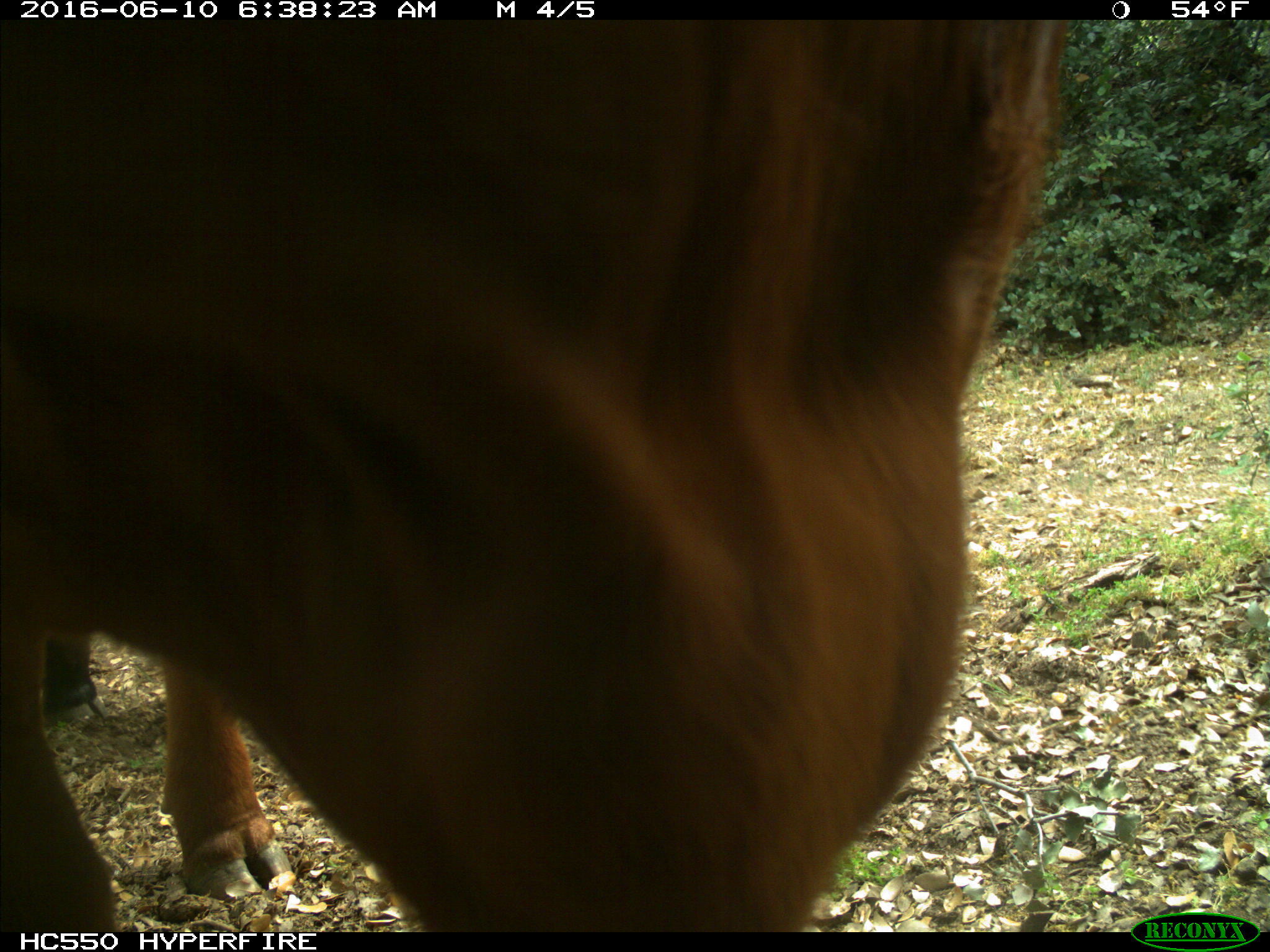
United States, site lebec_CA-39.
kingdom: Animalia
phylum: Chordata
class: Mammalia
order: Artiodactyla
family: Bovidae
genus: Bos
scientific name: Bos taurus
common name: domestic cow